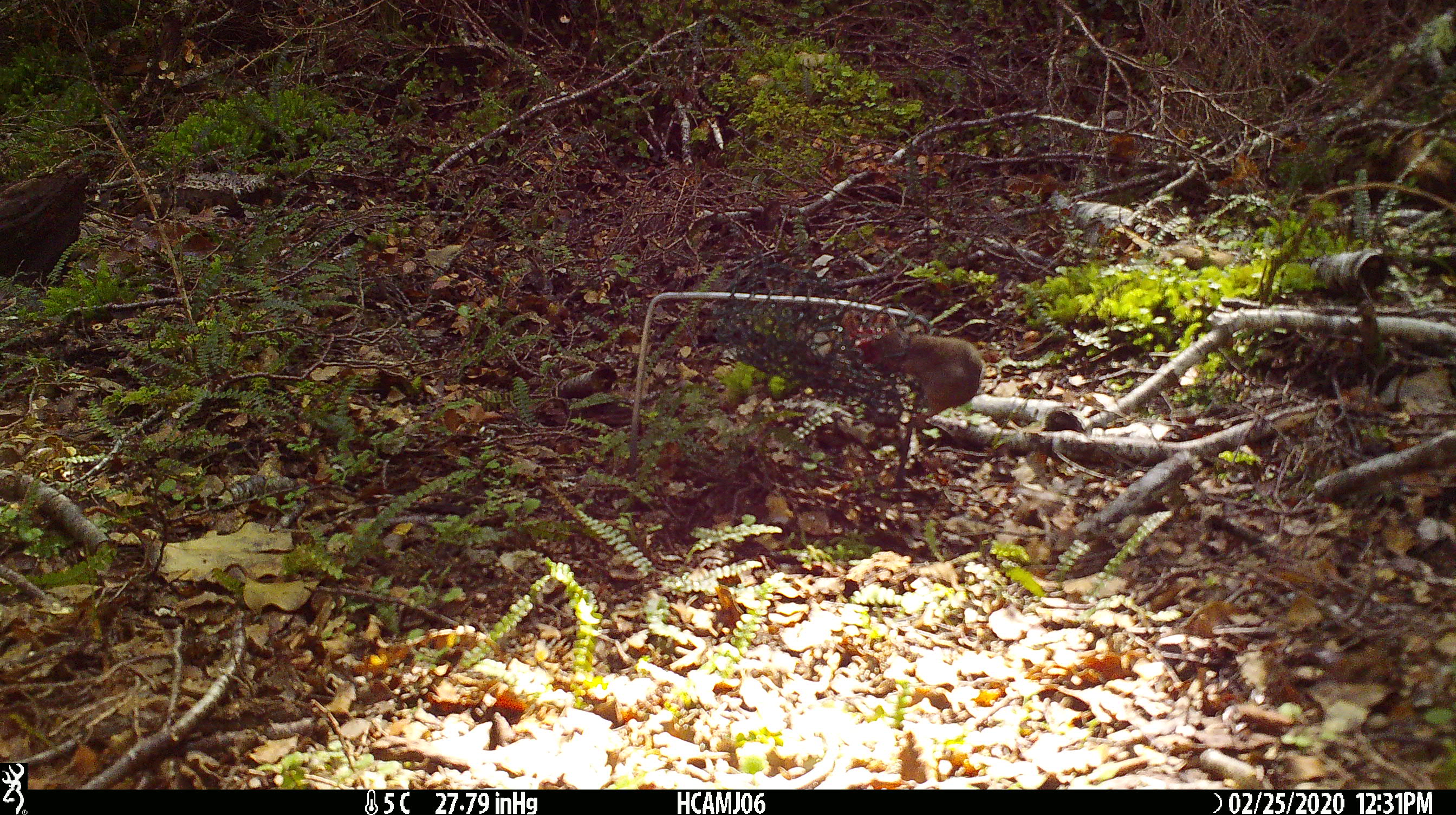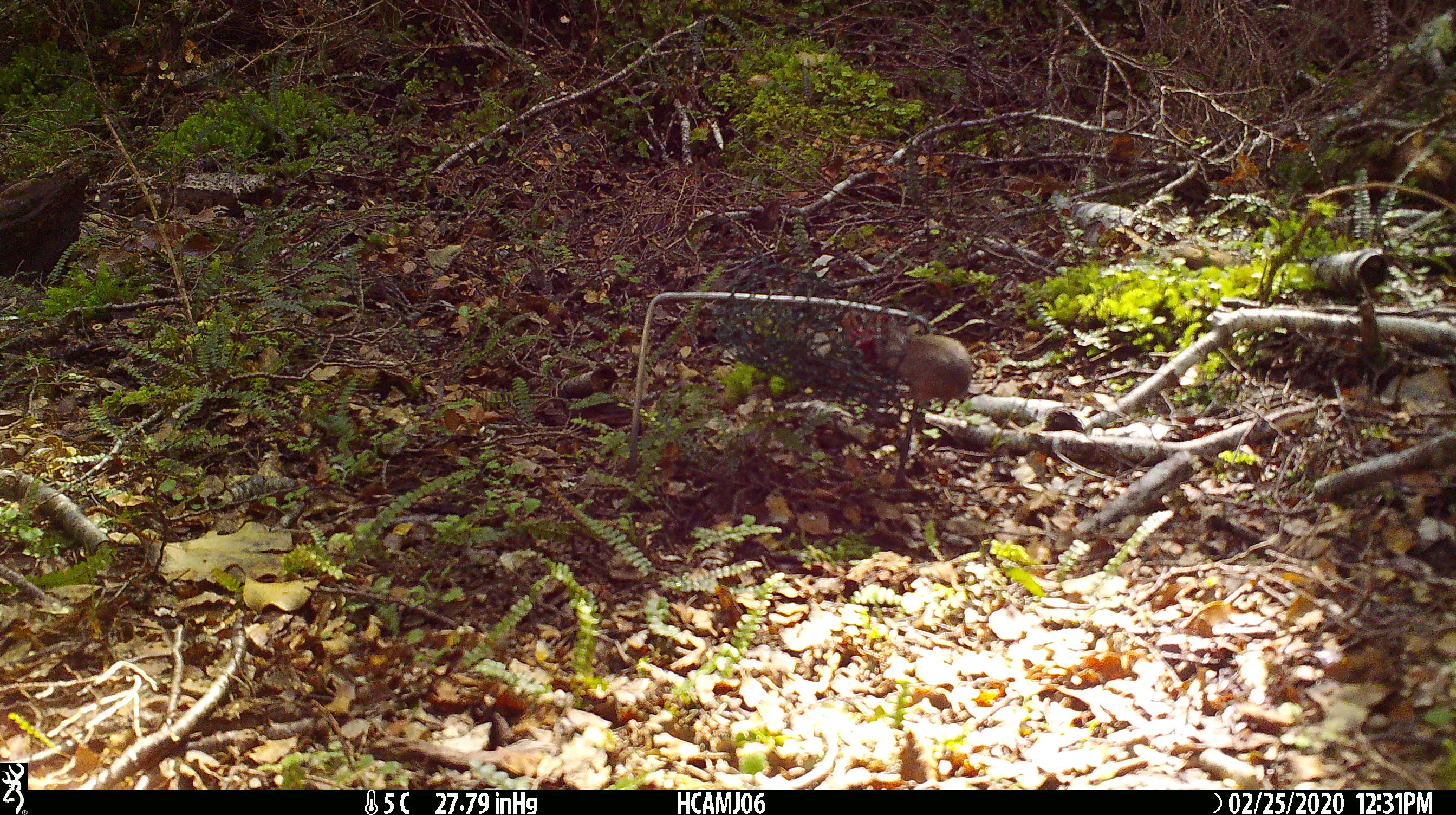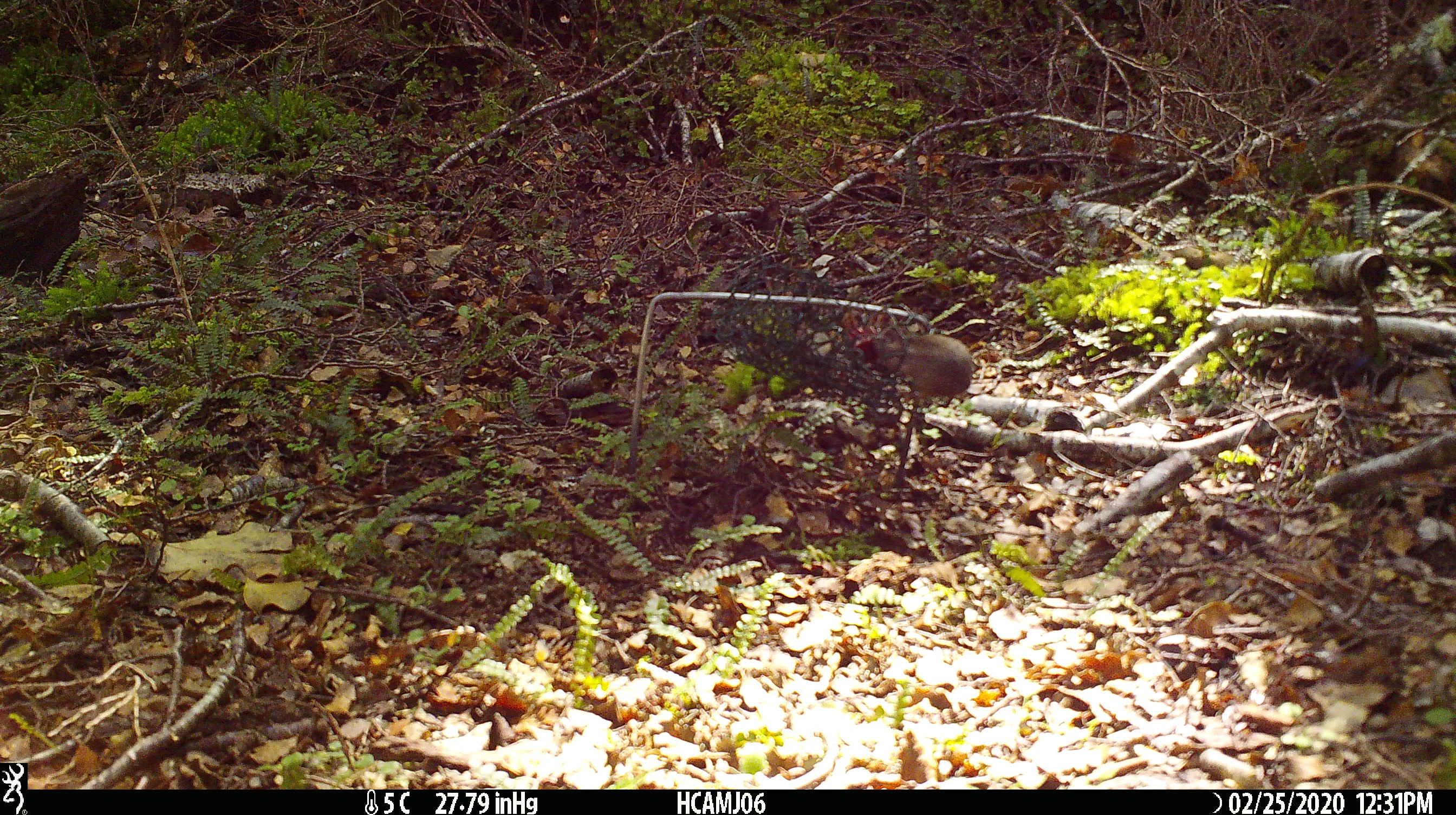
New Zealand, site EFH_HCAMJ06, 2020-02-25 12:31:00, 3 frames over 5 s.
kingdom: Animalia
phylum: Chordata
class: Mammalia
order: Rodentia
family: Muridae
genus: Mus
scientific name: Mus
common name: mouse